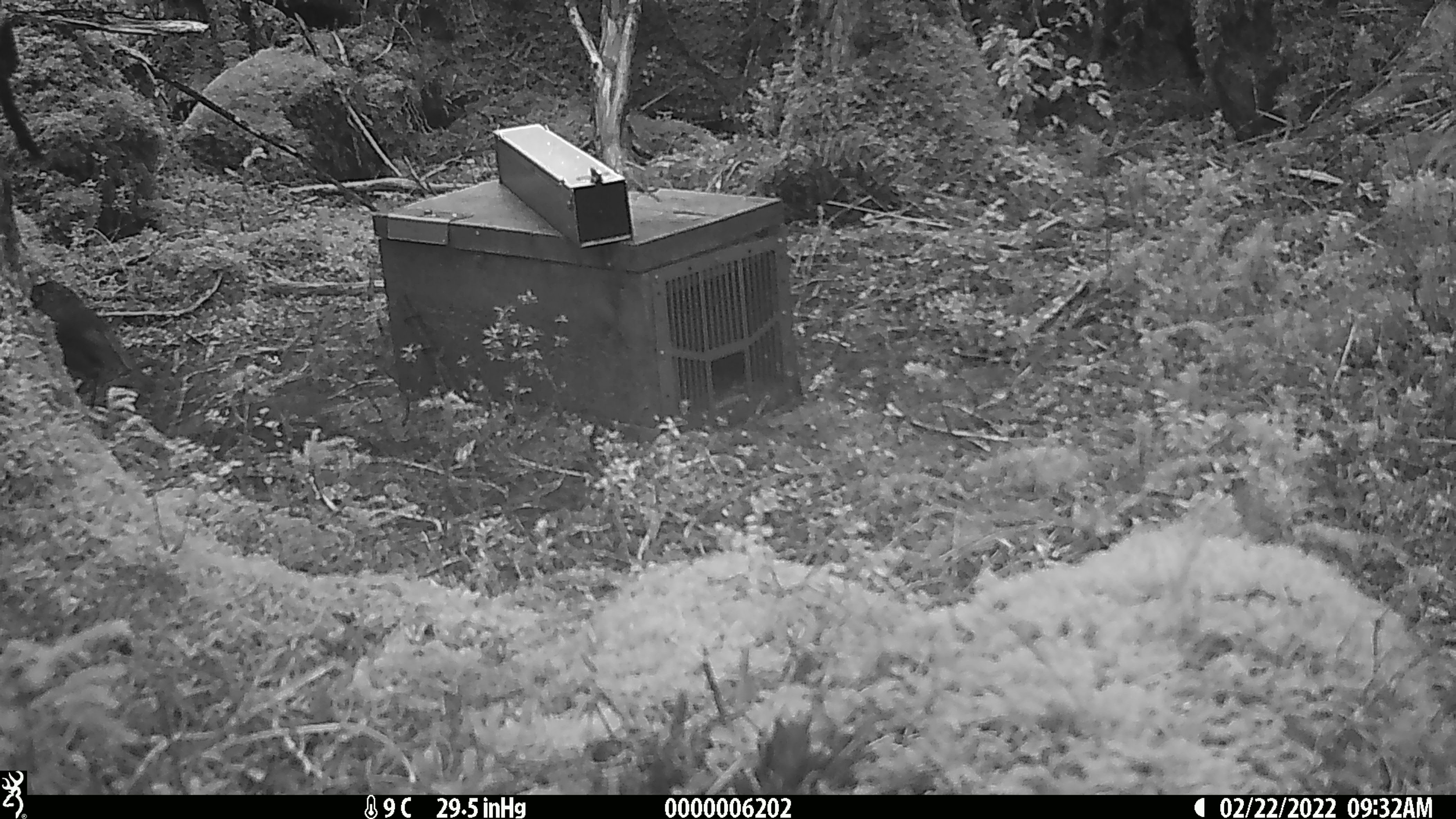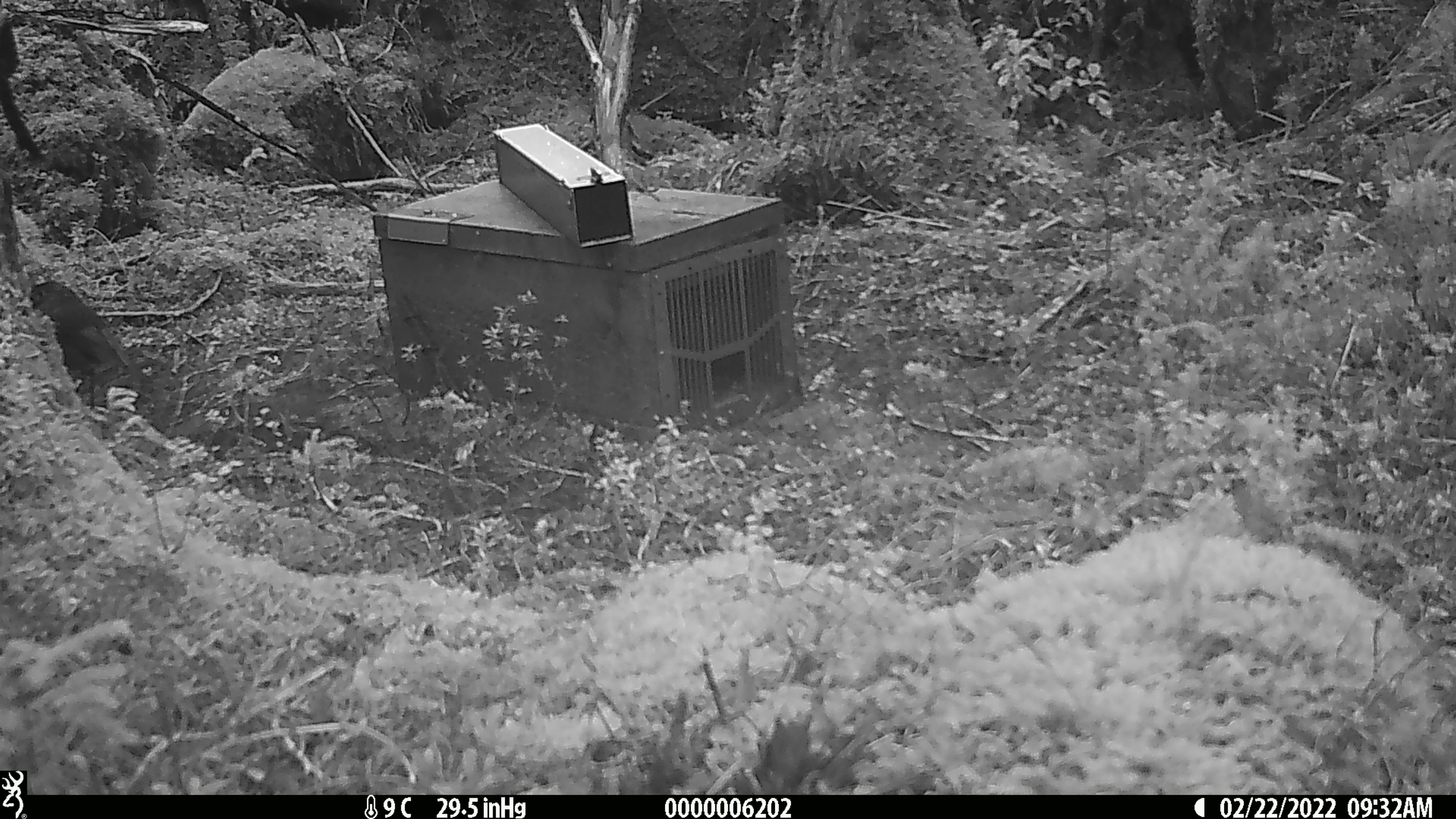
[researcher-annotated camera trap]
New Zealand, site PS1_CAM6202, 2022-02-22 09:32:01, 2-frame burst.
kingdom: Animalia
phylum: Chordata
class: Aves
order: Passeriformes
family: Petroicidae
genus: Petroica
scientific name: Petroica australis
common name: new zealand robin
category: robin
Robin (new zealand robin) (Petroica australis).